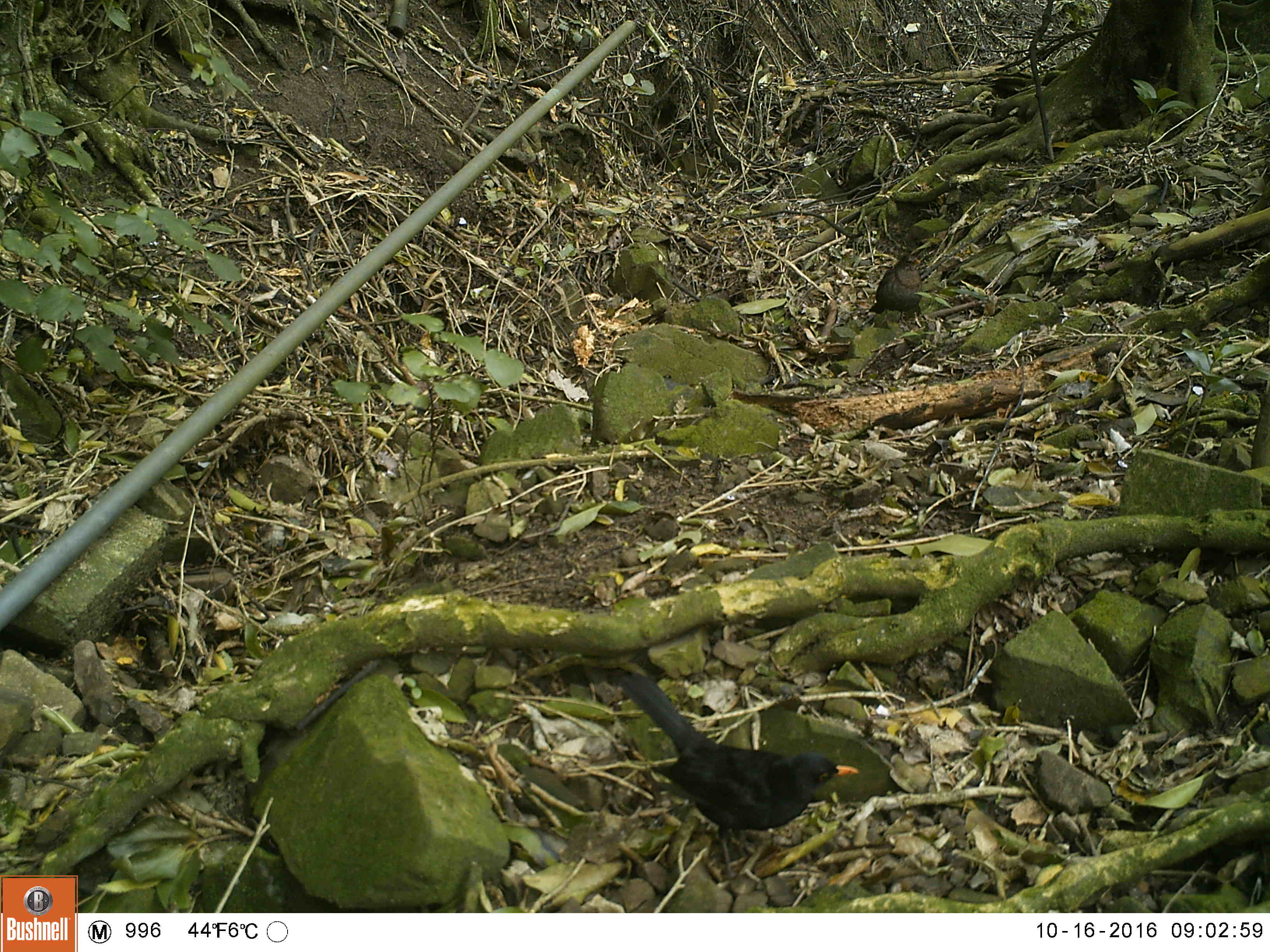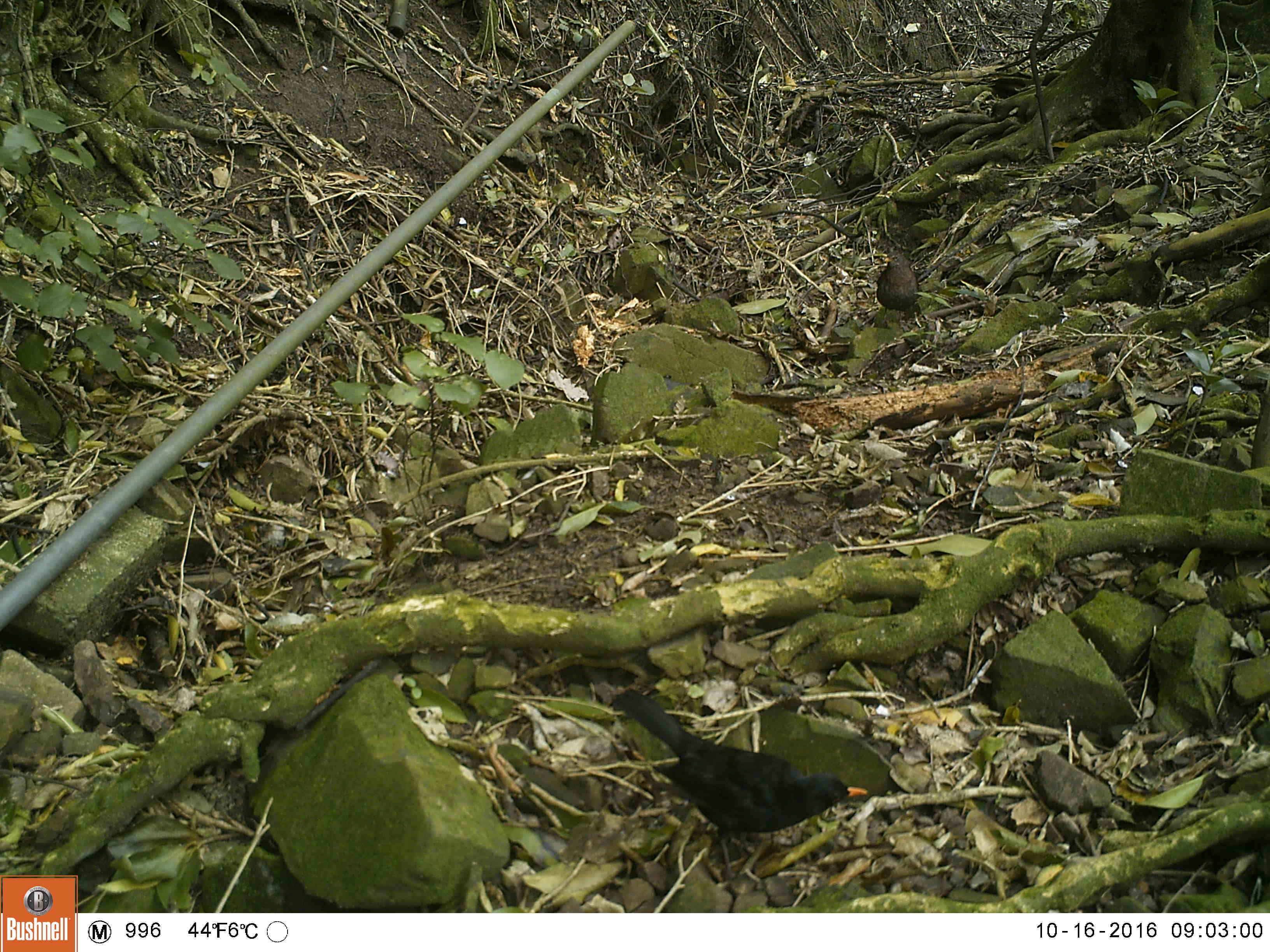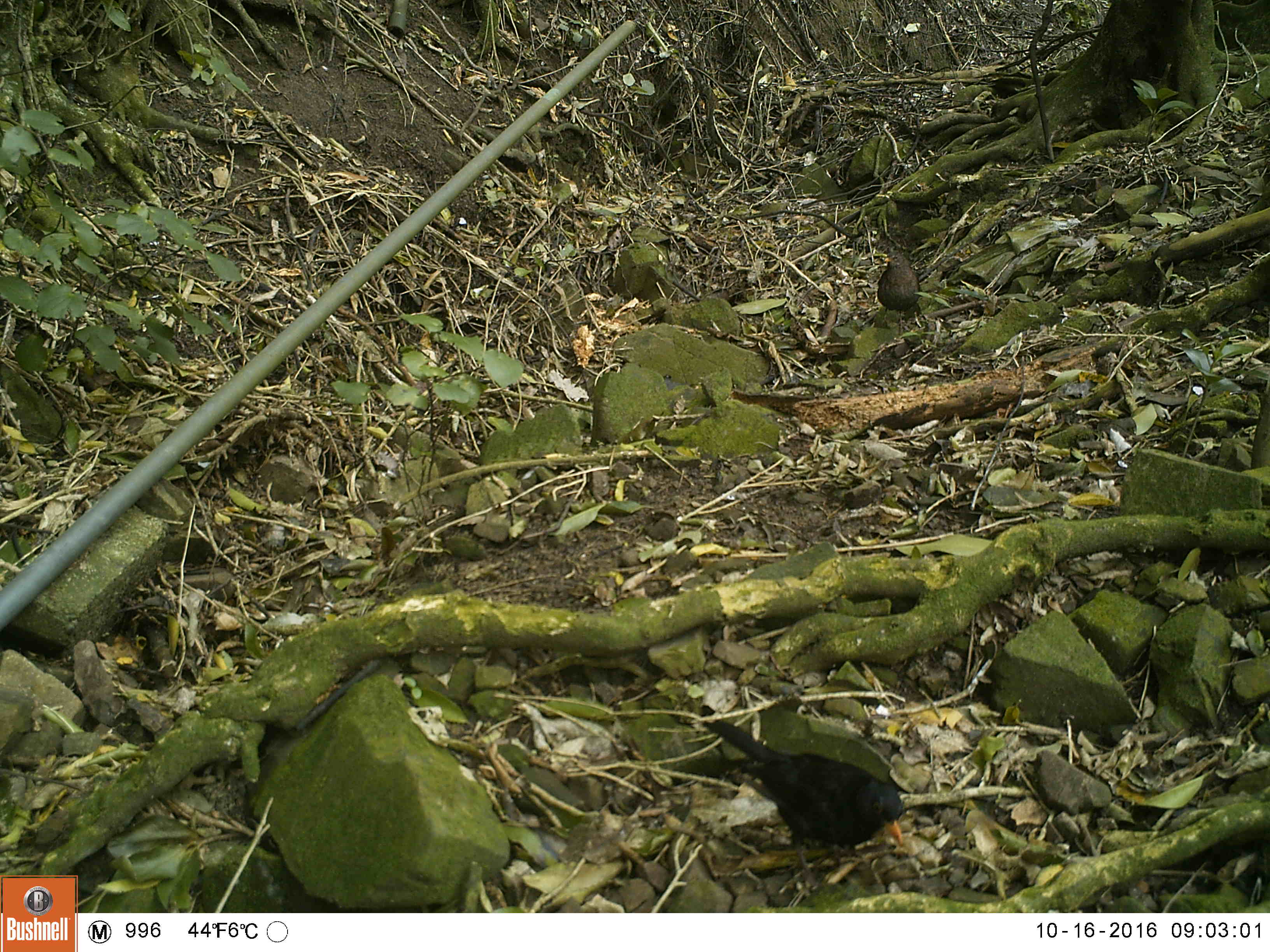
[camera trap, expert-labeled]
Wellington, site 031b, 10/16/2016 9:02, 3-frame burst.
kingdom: Animalia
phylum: Chordata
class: Aves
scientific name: Aves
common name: bird